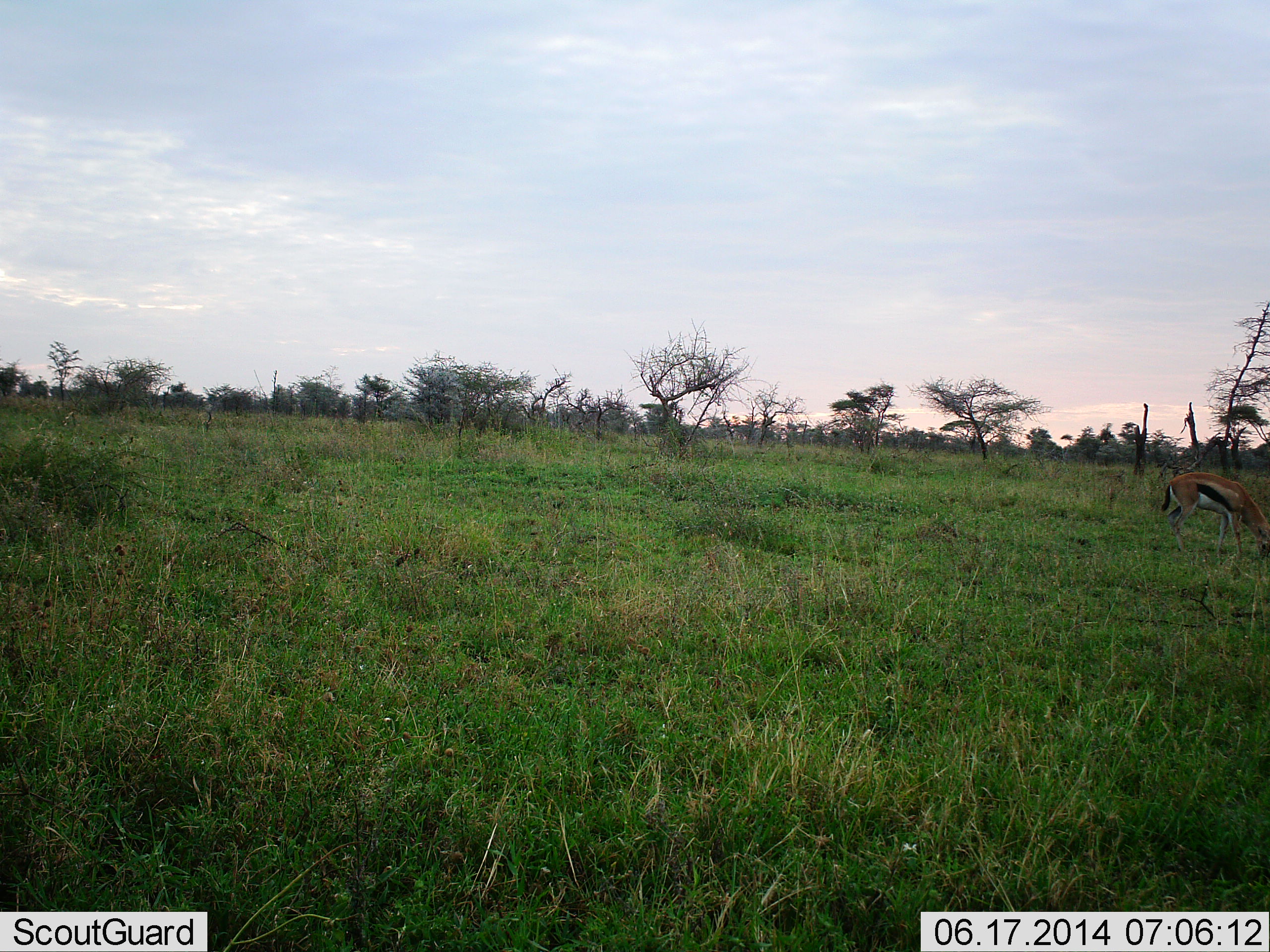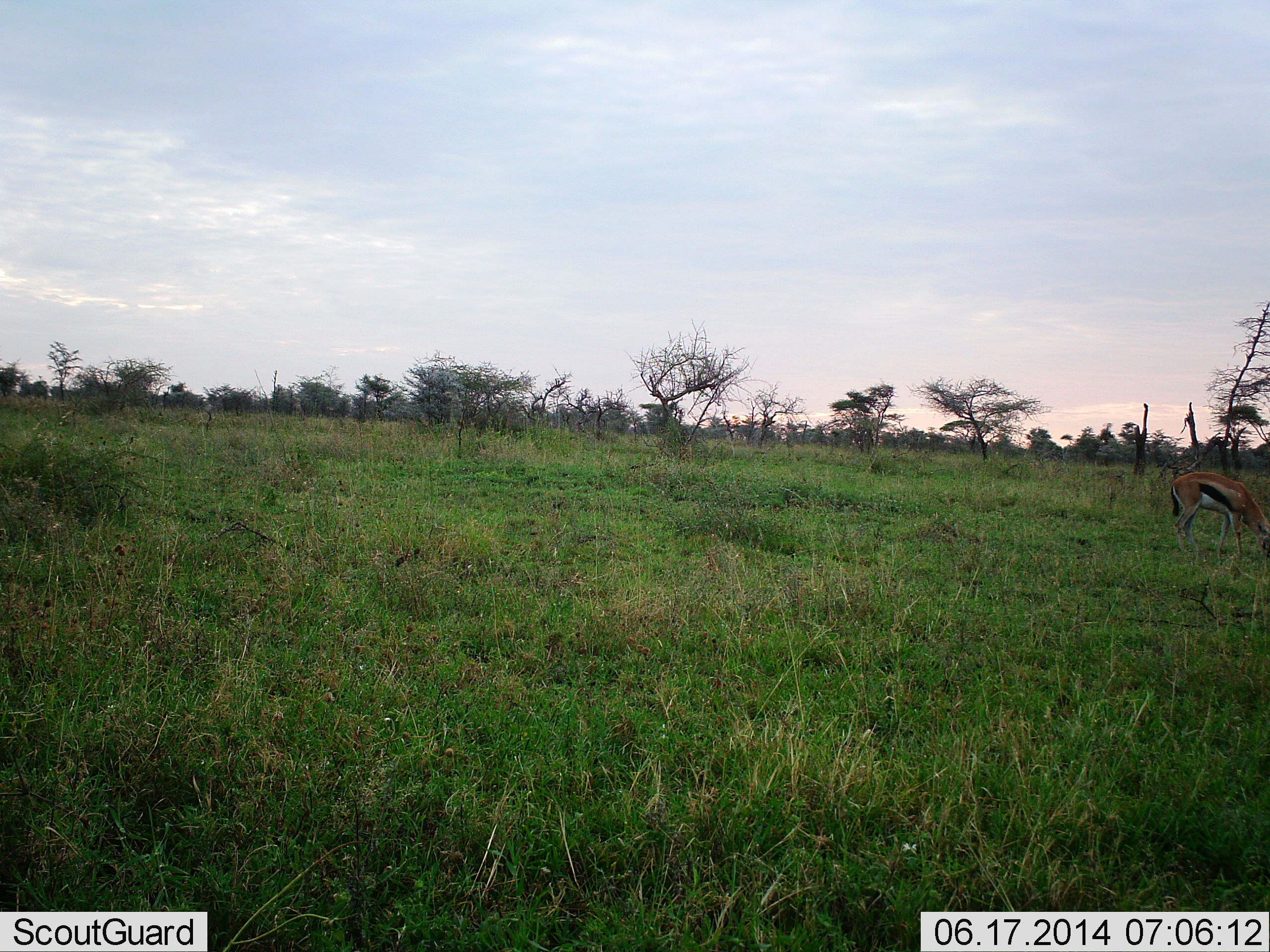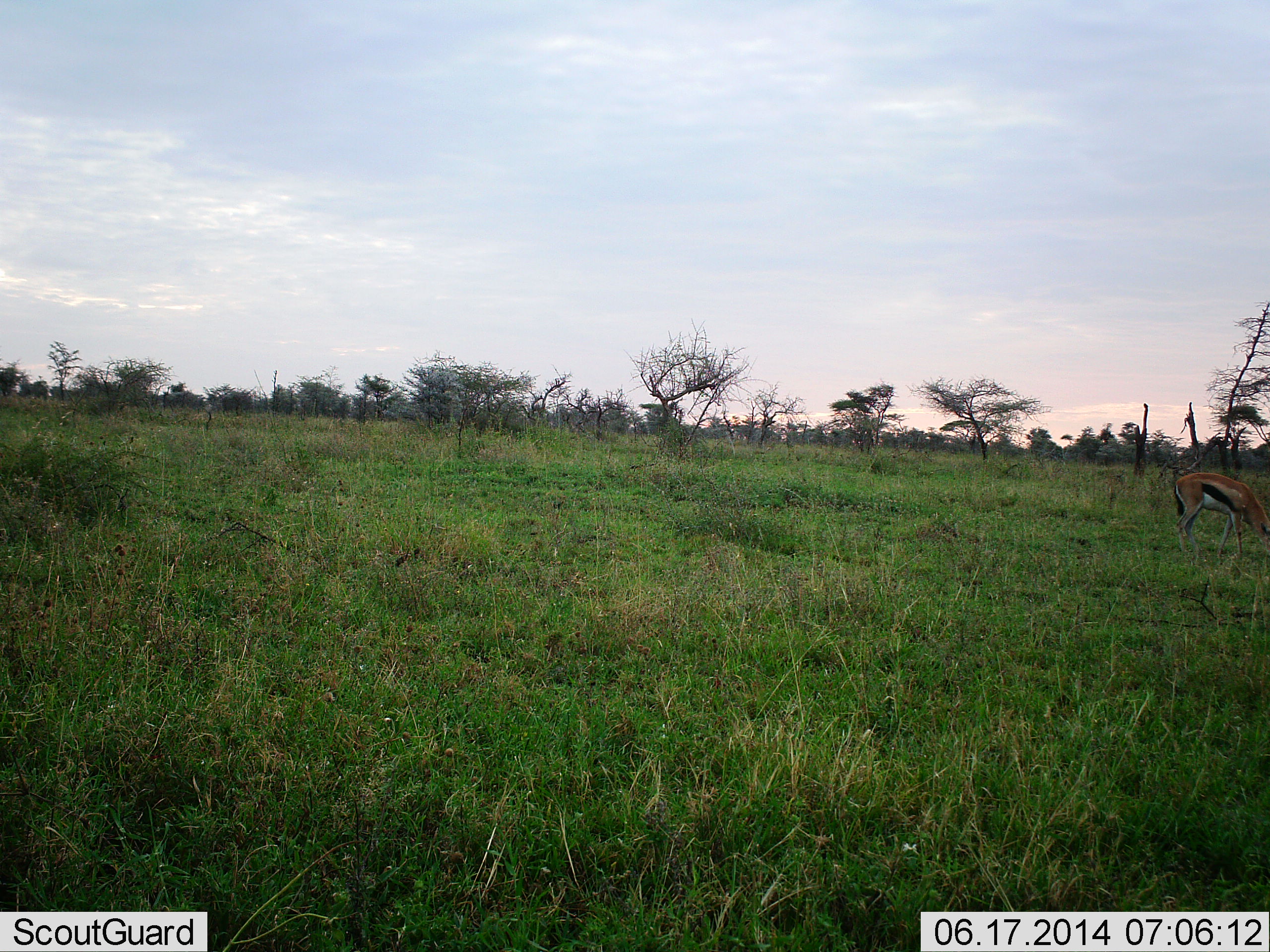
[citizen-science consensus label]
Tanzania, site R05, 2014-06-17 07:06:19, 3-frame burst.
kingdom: Animalia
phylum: Chordata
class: Mammalia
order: Artiodactyla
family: Bovidae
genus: Eudorcas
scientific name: Eudorcas thomsonii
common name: thomson's gazelle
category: gazellethomsons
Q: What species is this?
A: Gazellethomsons (thomson's gazelle) (Eudorcas thomsonii).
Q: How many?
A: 1.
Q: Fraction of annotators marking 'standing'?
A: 20%.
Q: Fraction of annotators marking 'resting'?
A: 0%.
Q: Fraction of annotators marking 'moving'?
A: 10%.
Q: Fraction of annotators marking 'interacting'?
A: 0%.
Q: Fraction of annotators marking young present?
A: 0%.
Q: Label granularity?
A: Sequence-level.